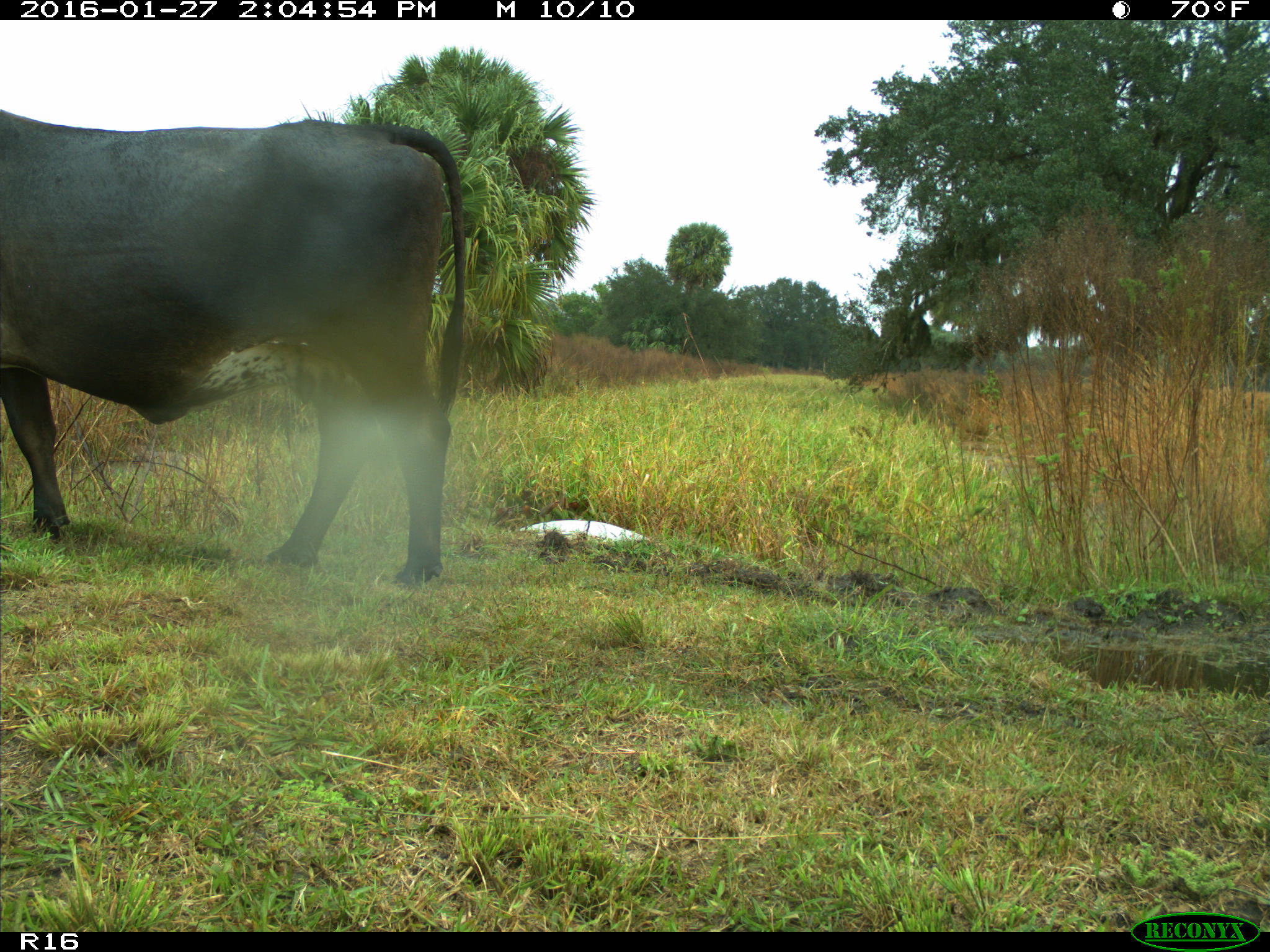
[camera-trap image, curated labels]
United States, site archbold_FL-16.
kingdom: Animalia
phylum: Chordata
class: Mammalia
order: Artiodactyla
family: Bovidae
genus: Bos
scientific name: Bos taurus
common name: domestic cow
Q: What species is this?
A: Bos taurus (domestic cow).